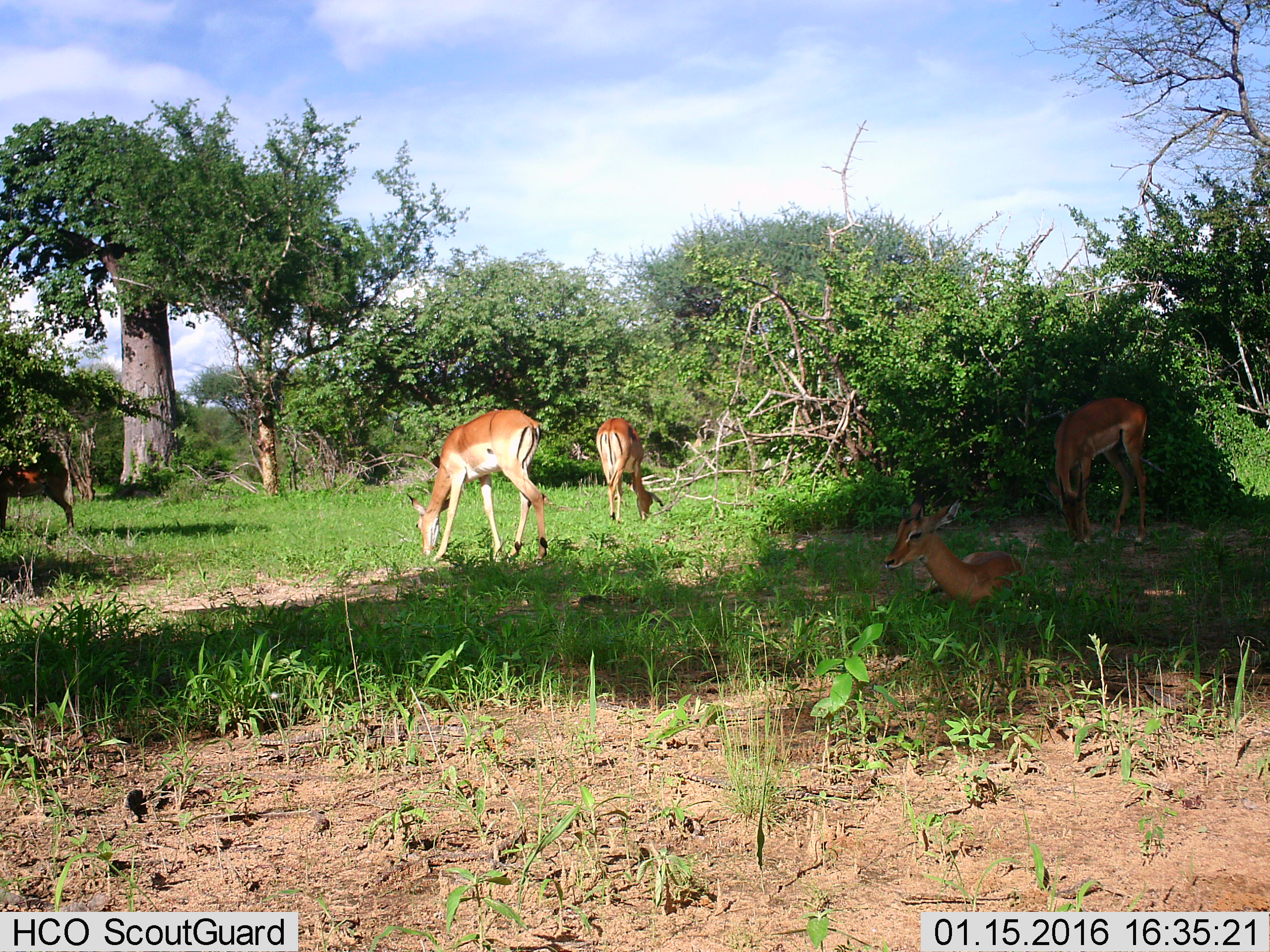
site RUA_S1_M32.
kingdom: Animalia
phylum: Chordata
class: Mammalia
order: Artiodactyla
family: Bovidae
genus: Aepyceros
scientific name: Aepyceros melampus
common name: impala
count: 5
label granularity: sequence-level